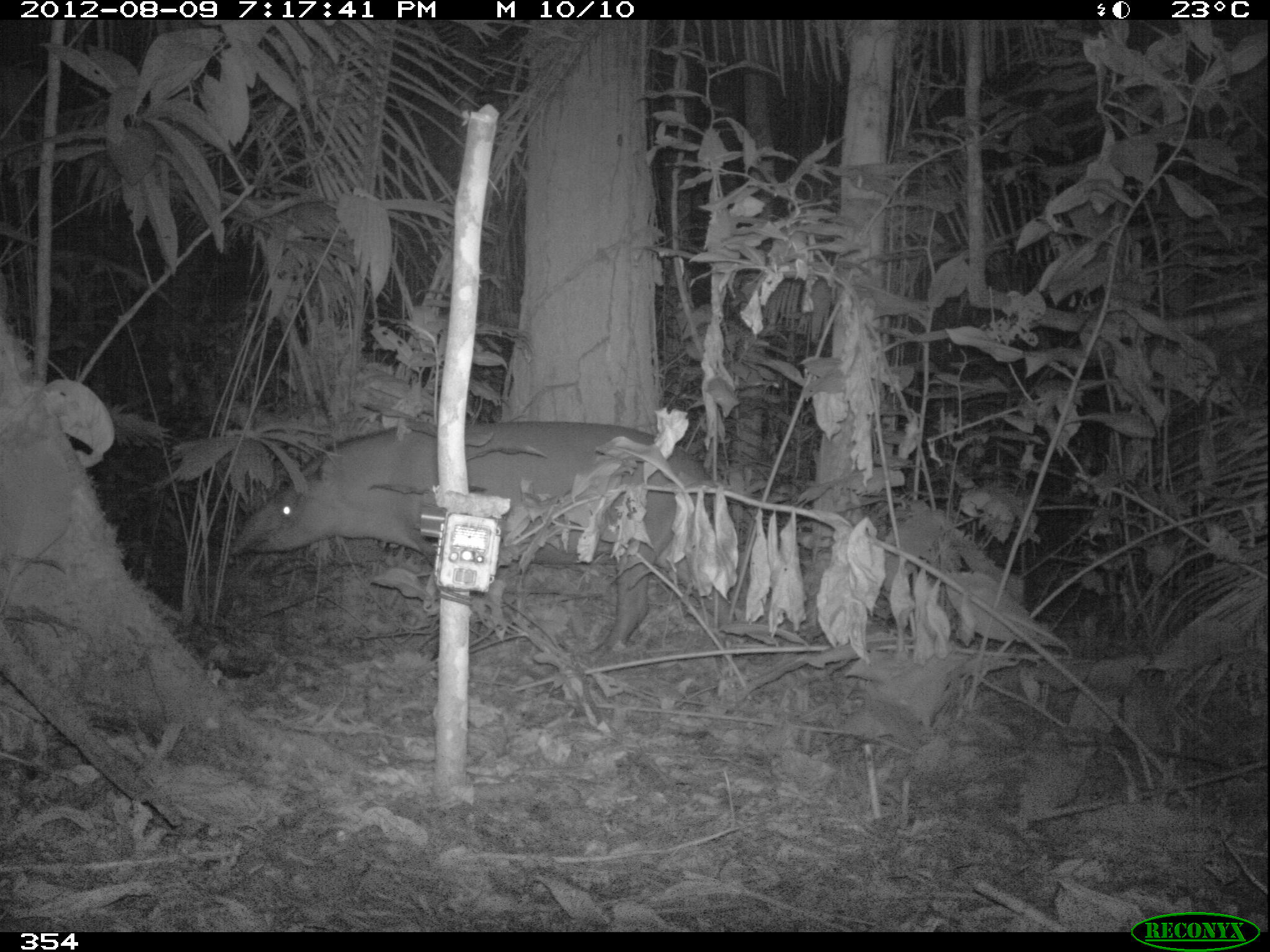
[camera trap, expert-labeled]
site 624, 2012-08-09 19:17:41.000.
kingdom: Animalia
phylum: Chordata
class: Mammalia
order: Perissodactyla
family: Tapiridae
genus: Tapirus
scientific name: Tapirus terrestris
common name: south american tapir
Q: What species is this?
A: Tapirus terrestris (south american tapir).